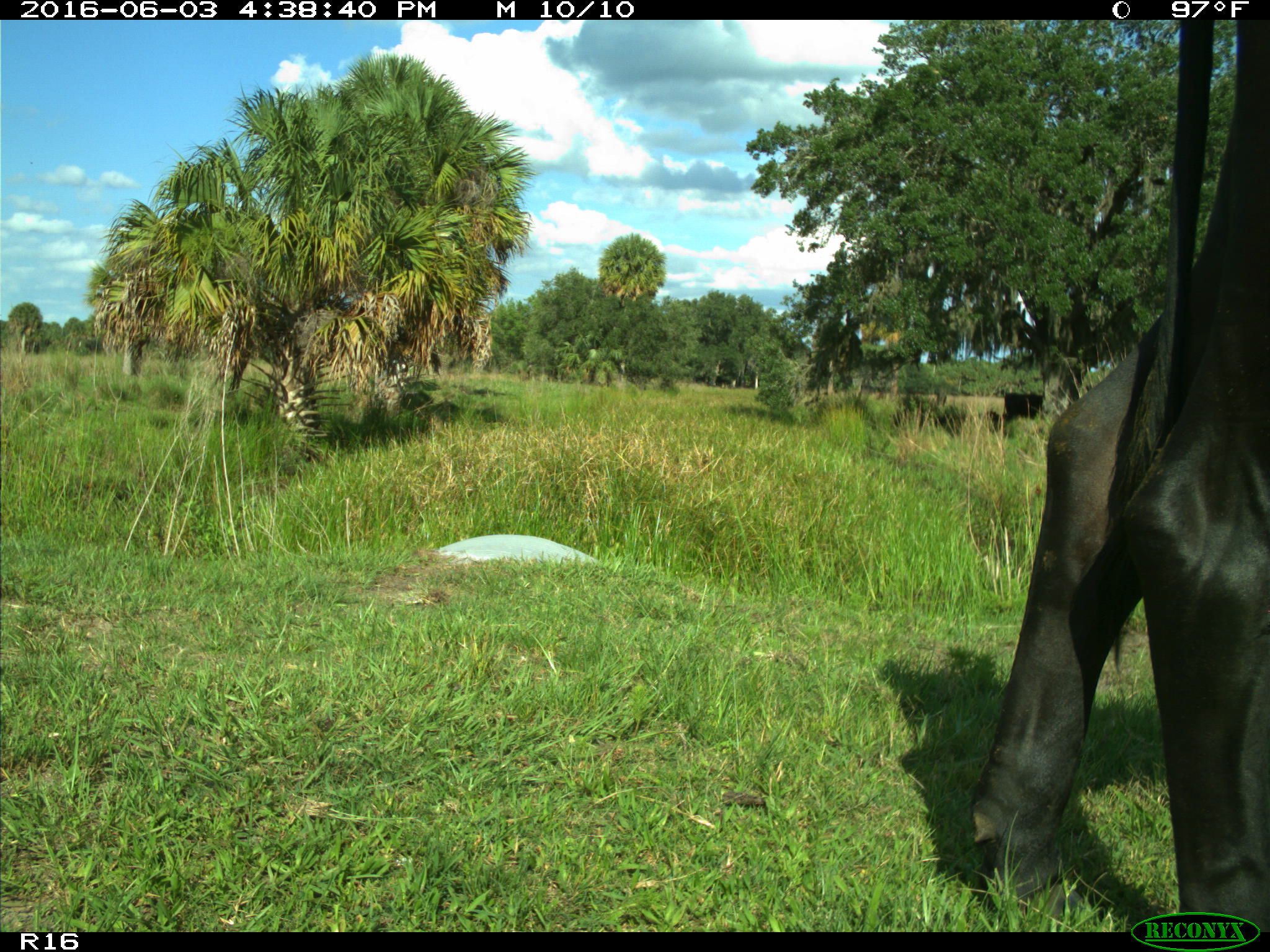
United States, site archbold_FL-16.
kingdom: Animalia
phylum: Chordata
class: Mammalia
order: Artiodactyla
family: Bovidae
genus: Bos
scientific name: Bos taurus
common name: domestic cow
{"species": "Bos taurus (domestic cow)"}